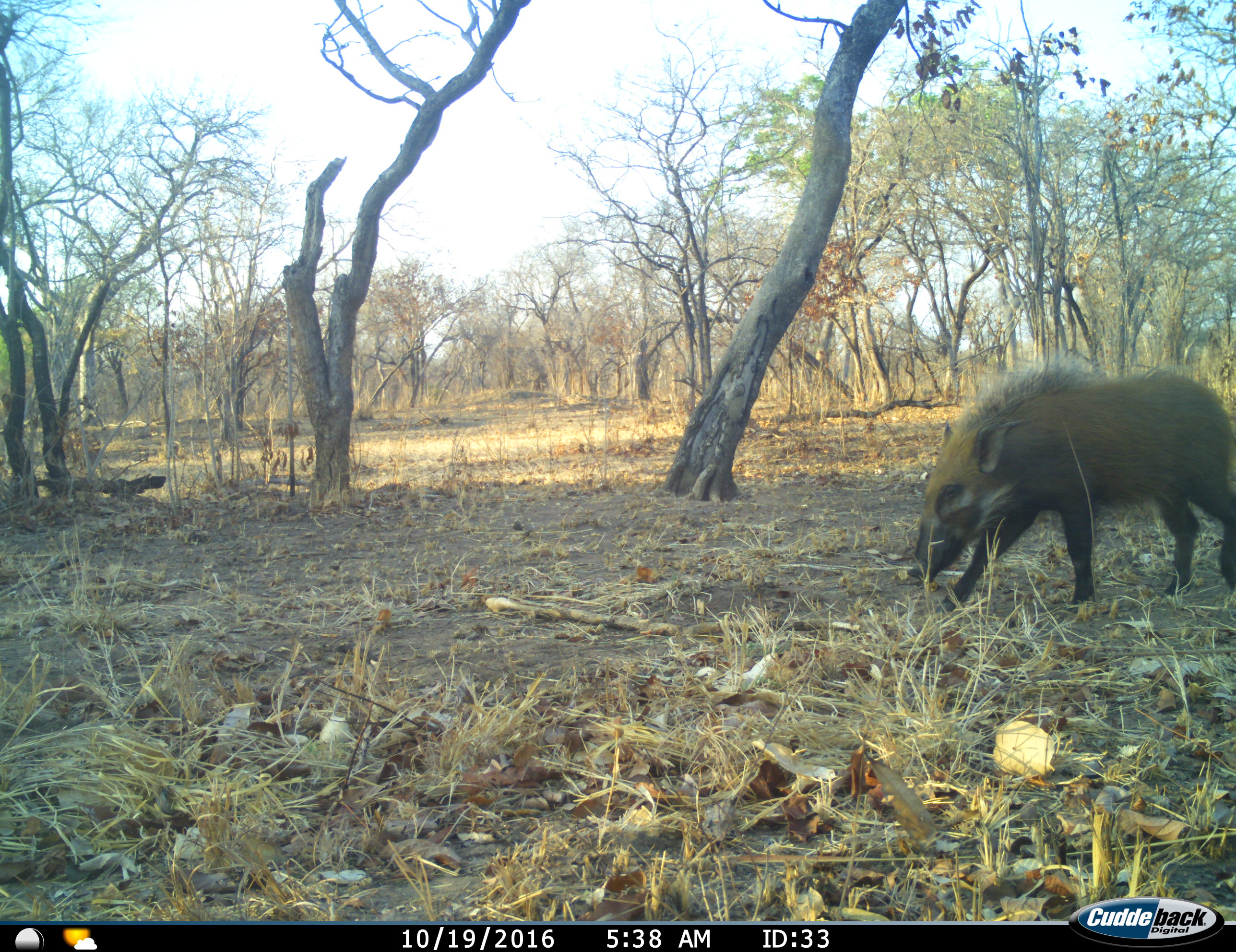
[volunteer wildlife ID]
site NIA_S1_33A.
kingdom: Animalia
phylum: Chordata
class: Mammalia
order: Artiodactyla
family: Suidae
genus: Potamochoerus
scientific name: Potamochoerus larvatus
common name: bushpig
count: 1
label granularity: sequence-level